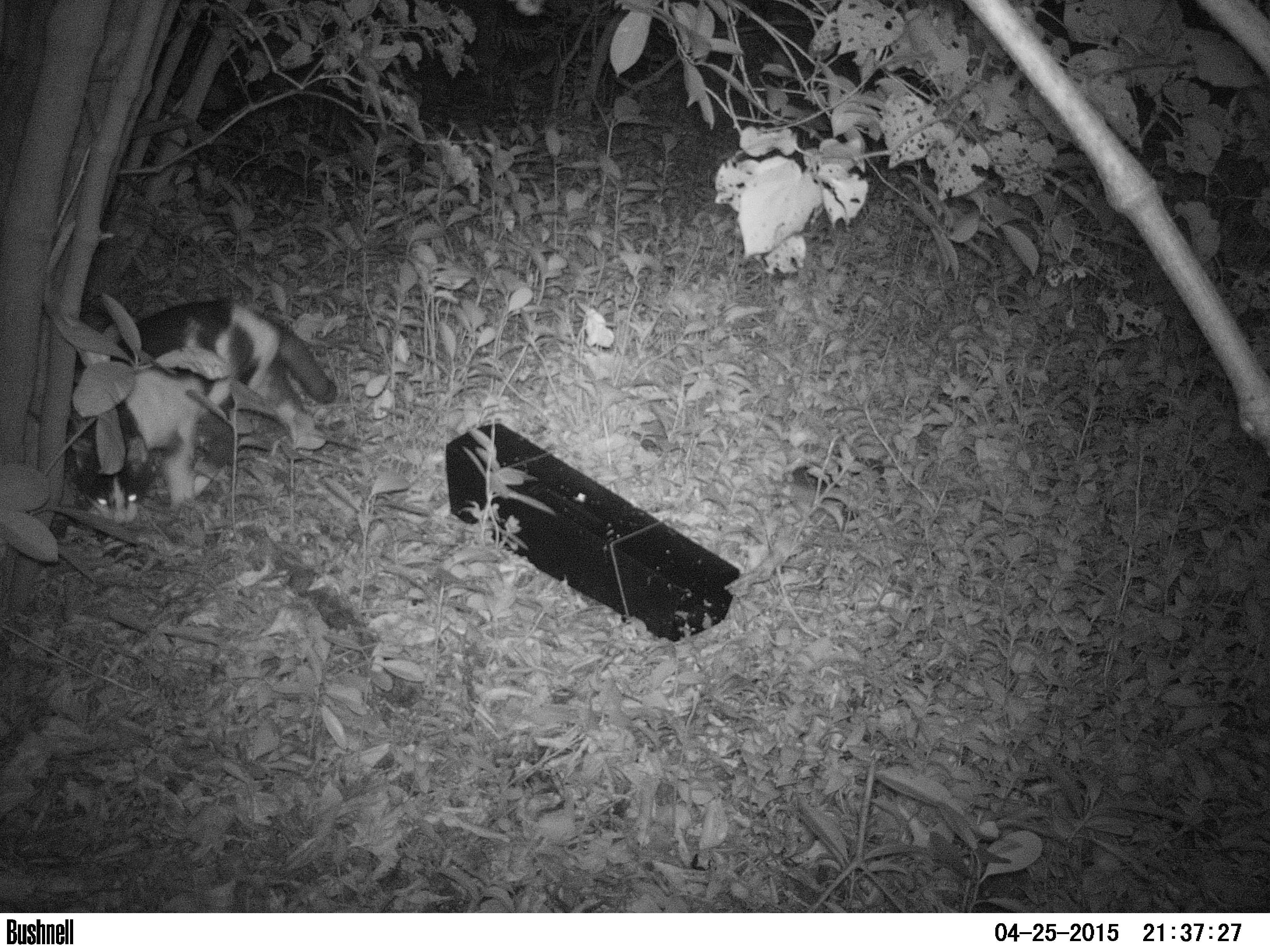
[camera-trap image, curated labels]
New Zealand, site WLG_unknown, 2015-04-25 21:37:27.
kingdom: Animalia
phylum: Chordata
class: Mammalia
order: Carnivora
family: Felidae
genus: Felis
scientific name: Felis catus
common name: domestic cat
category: cat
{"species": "cat (domestic cat) (Felis catus)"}